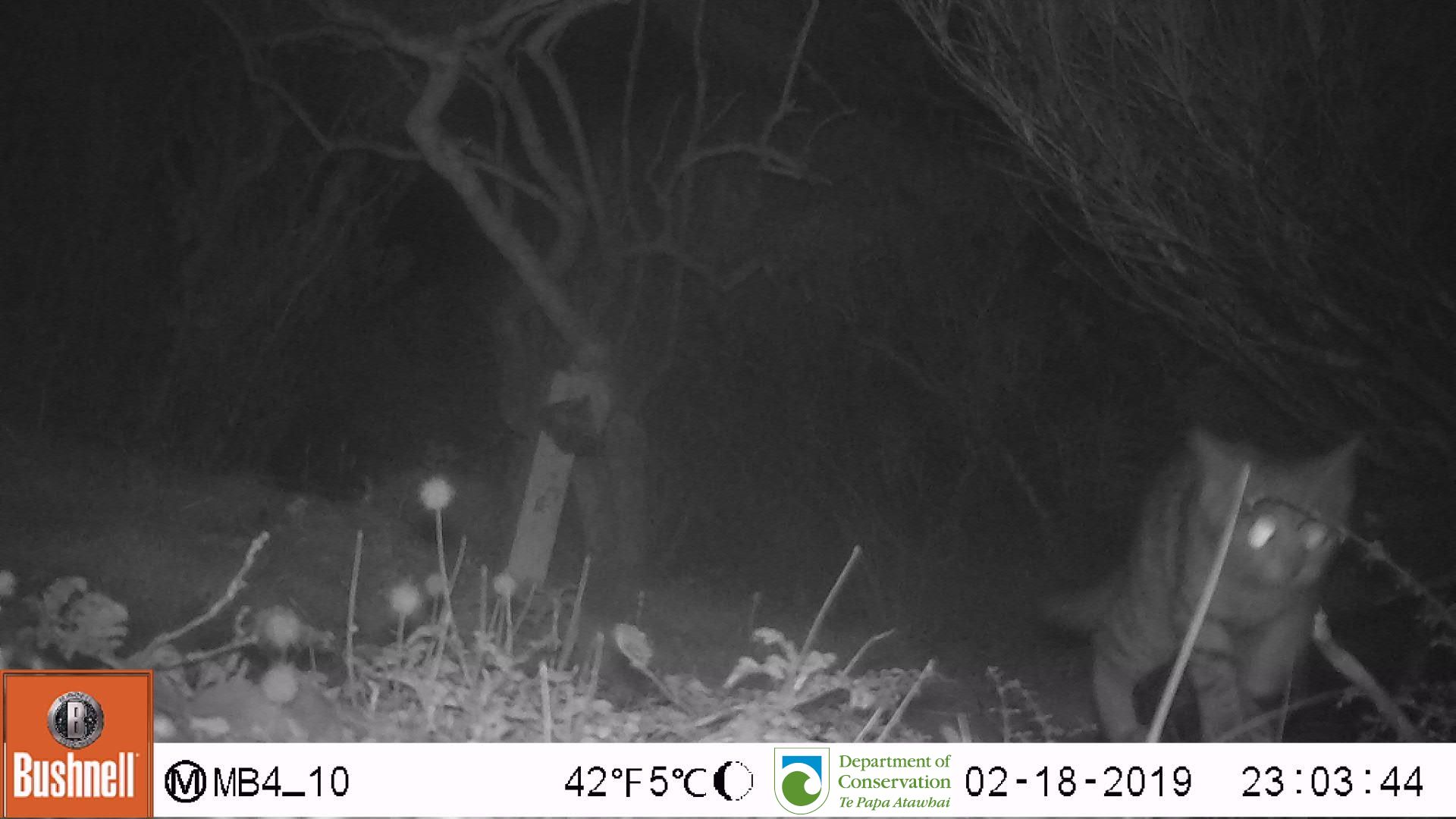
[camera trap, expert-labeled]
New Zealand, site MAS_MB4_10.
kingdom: Animalia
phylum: Chordata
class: Mammalia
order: Carnivora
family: Felidae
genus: Felis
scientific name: Felis catus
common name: domestic cat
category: cat